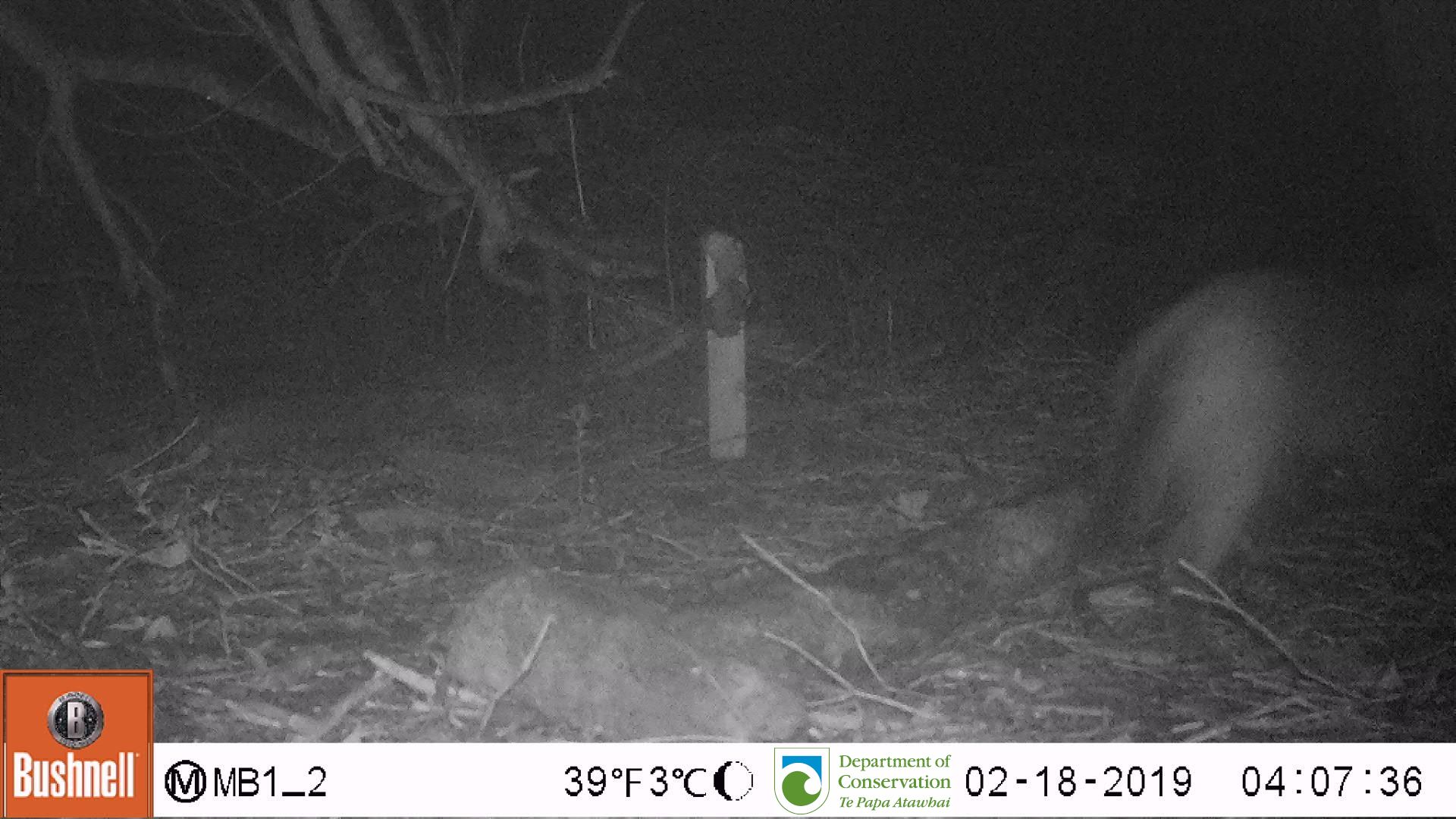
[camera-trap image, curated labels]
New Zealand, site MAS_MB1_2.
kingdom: Animalia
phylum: Chordata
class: Mammalia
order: Carnivora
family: Felidae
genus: Felis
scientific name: Felis catus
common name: domestic cat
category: cat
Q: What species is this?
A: Cat (domestic cat) (Felis catus).